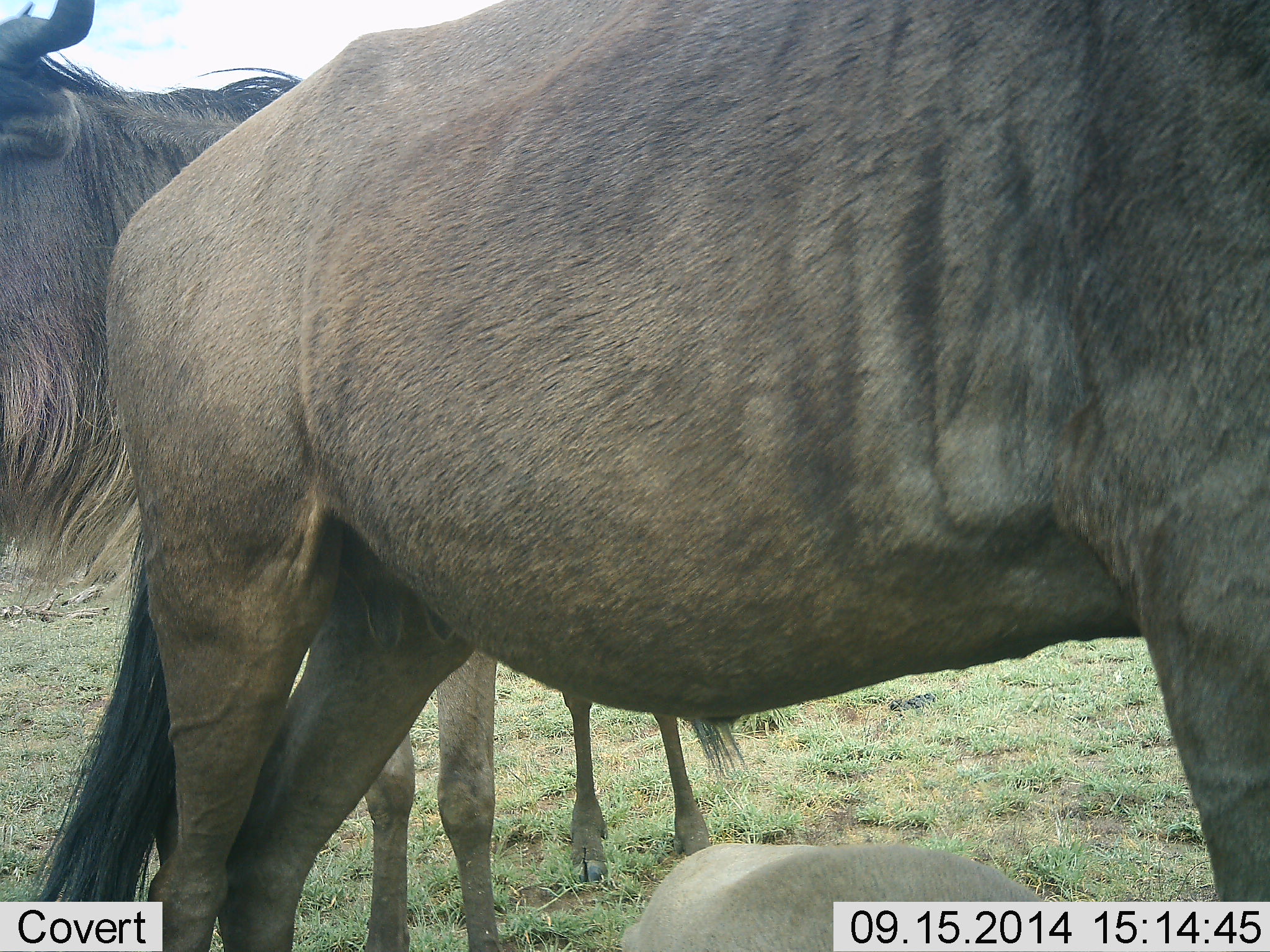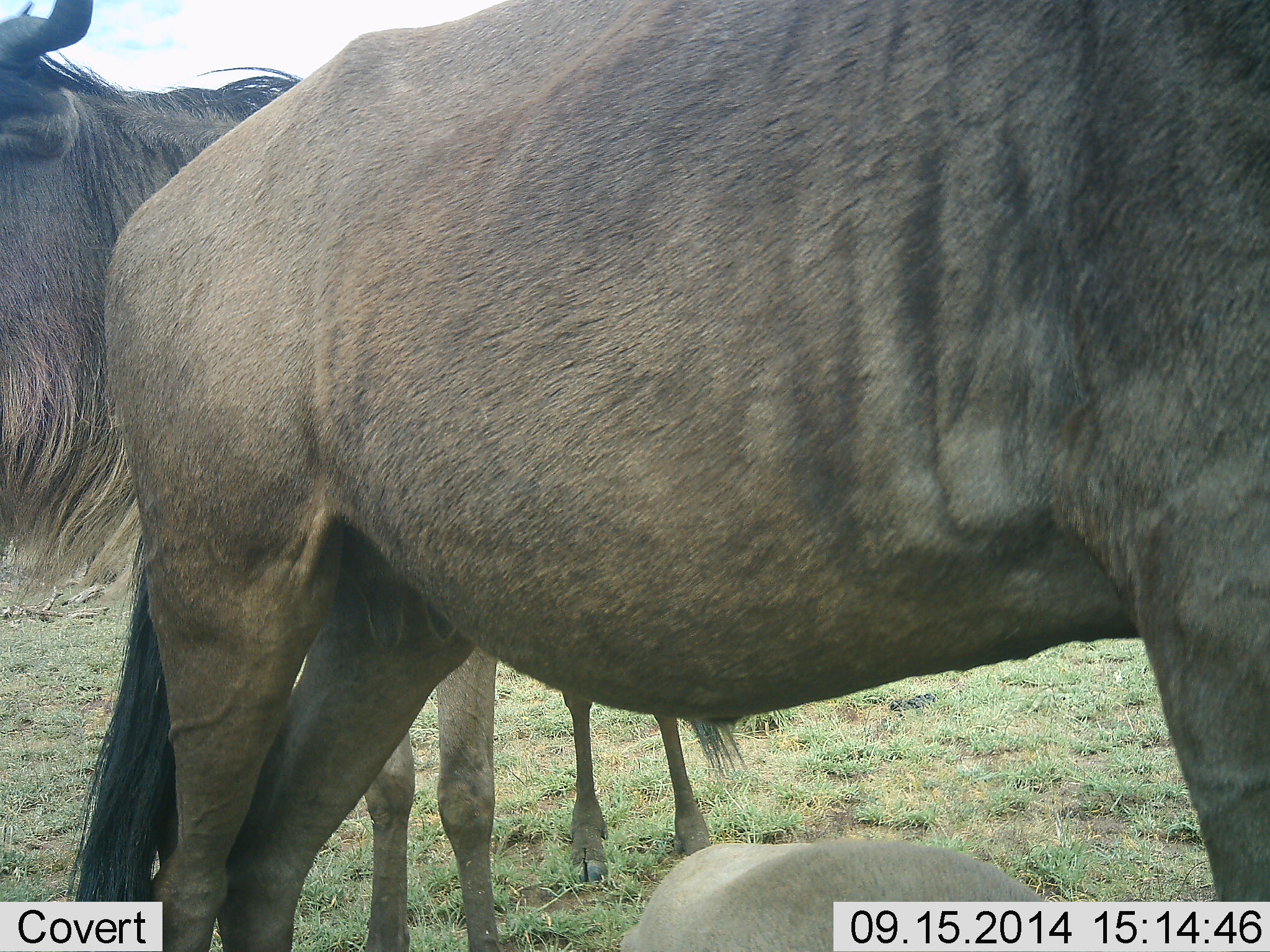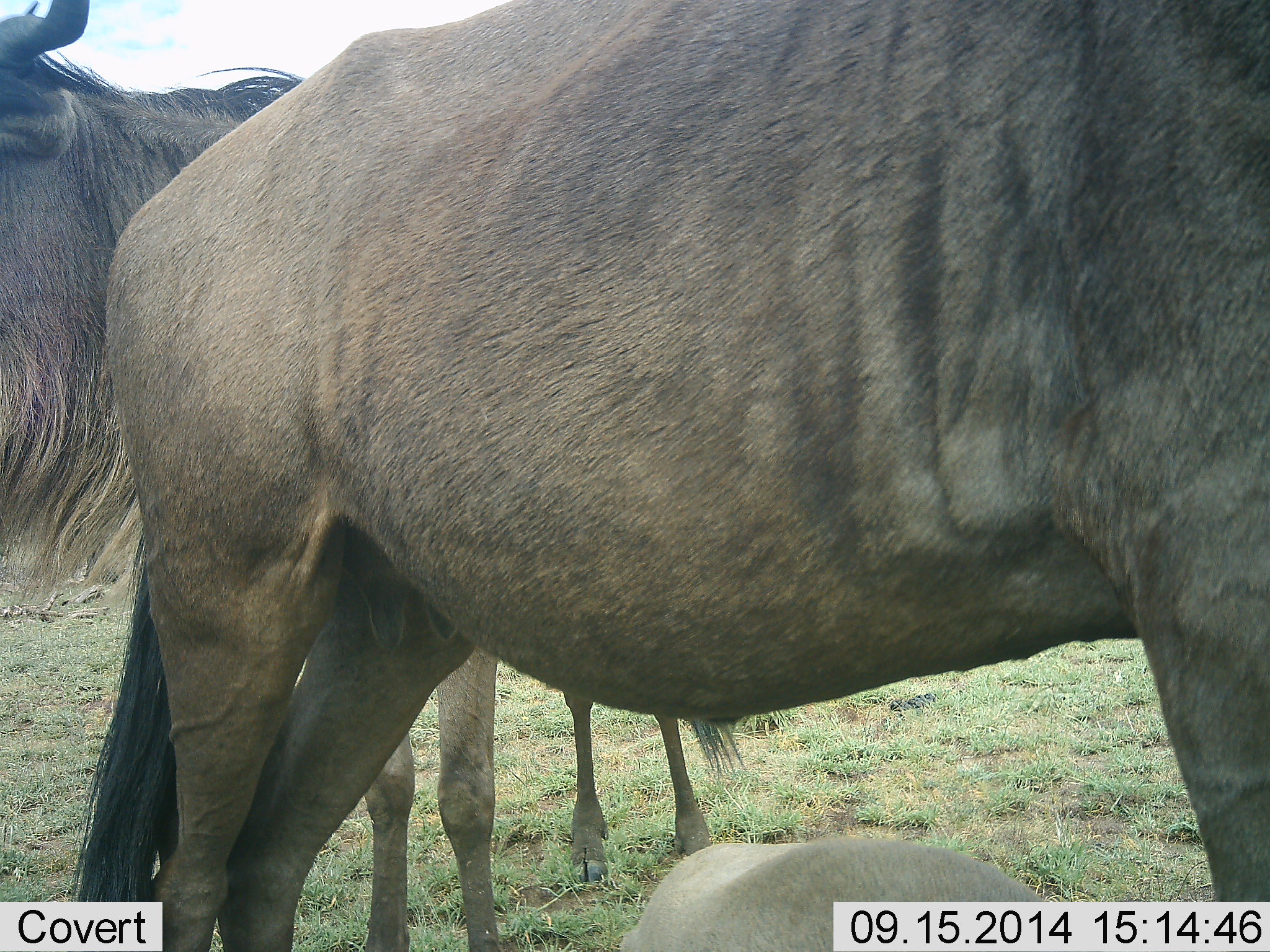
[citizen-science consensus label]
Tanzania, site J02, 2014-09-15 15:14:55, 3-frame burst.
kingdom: Animalia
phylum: Chordata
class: Mammalia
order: Artiodactyla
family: Bovidae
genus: Connochaetes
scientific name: Connochaetes taurinus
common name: blue wildebeest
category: wildebeest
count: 2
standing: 100%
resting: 40%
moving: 0%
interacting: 0%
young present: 0%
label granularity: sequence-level